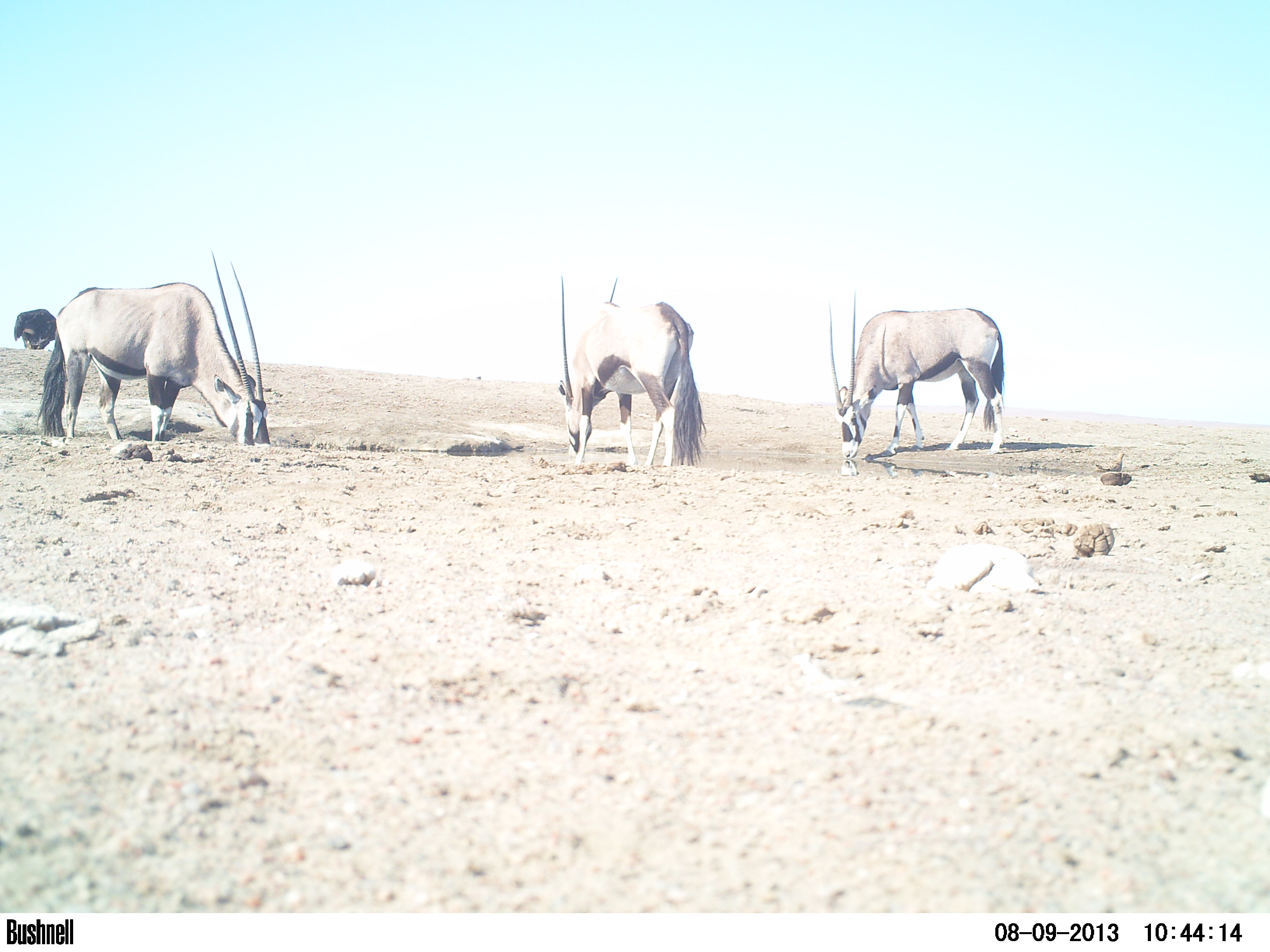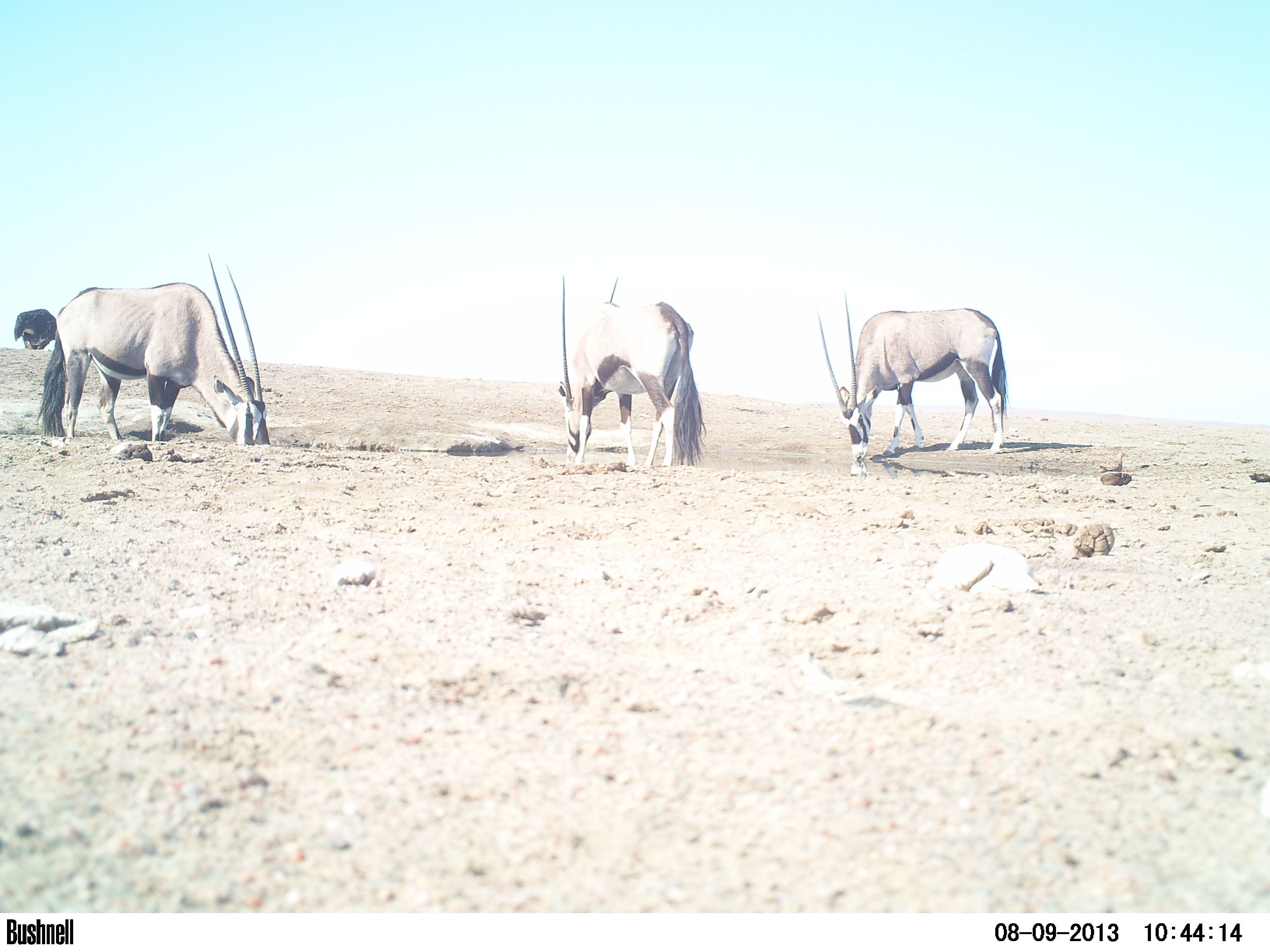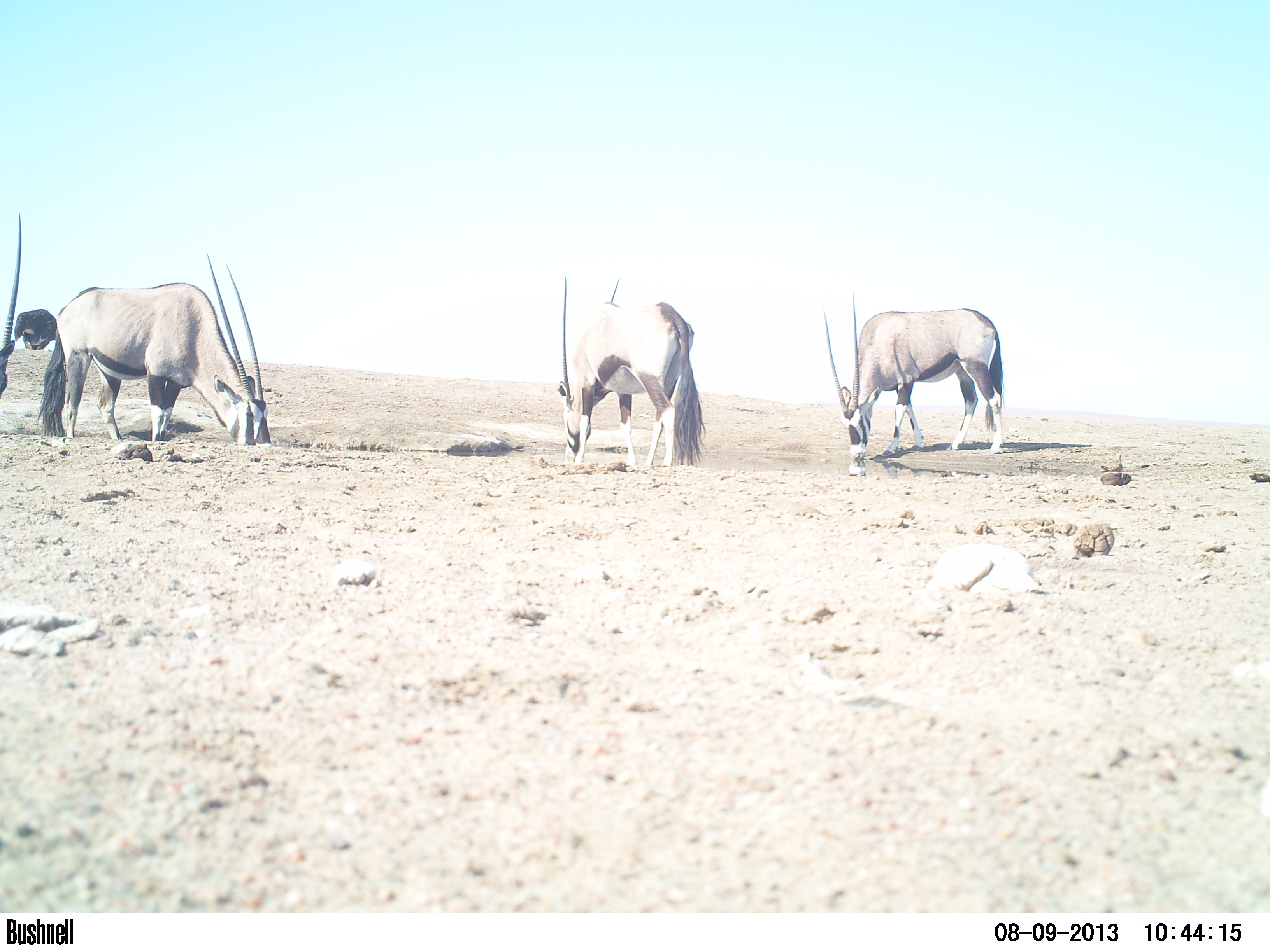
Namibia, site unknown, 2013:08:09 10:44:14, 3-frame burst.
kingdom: Animalia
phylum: Chordata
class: Mammalia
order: Artiodactyla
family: Bovidae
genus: Oryx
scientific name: Oryx gazella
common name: gemsbok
Oryx gazella (gemsbok).